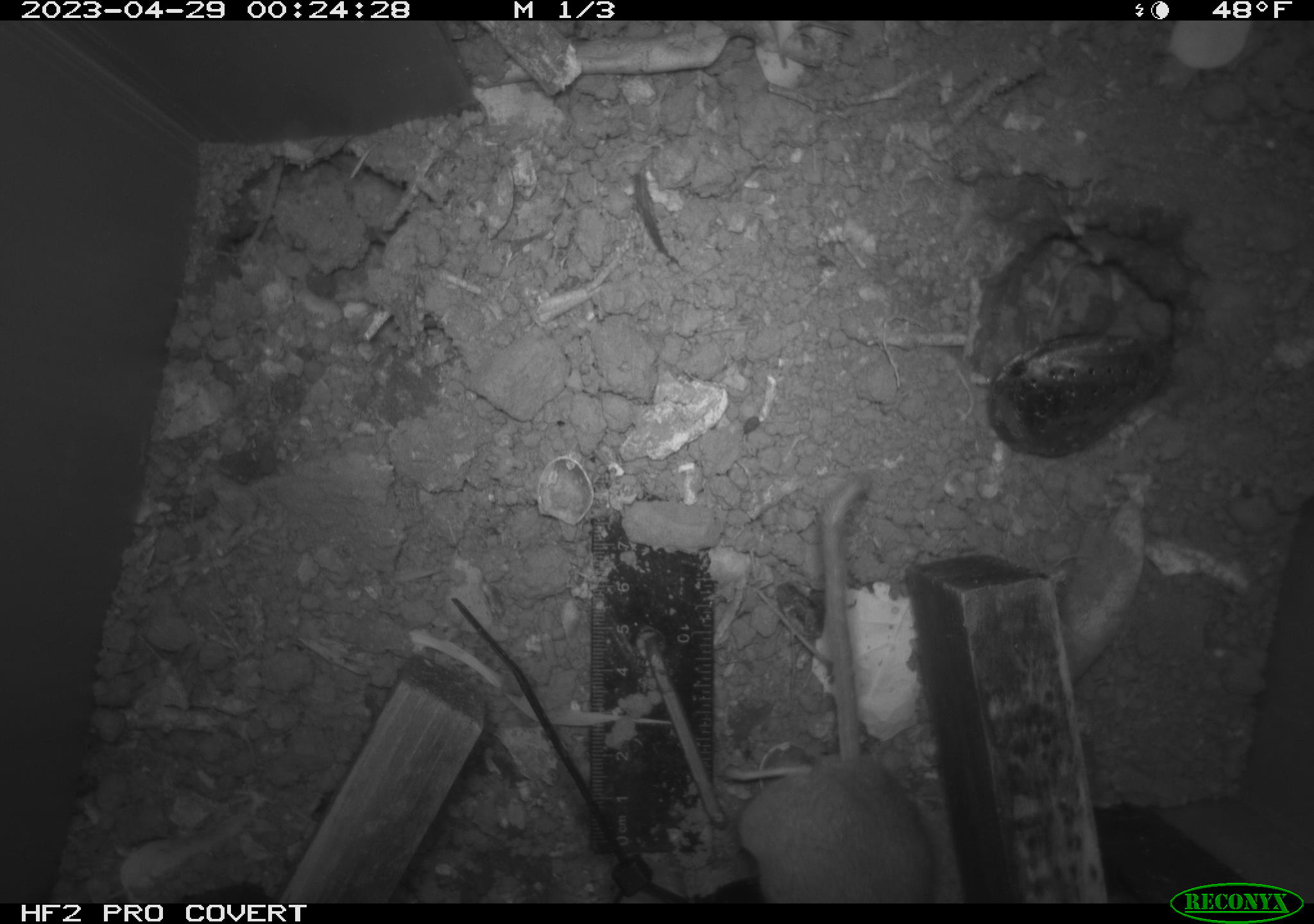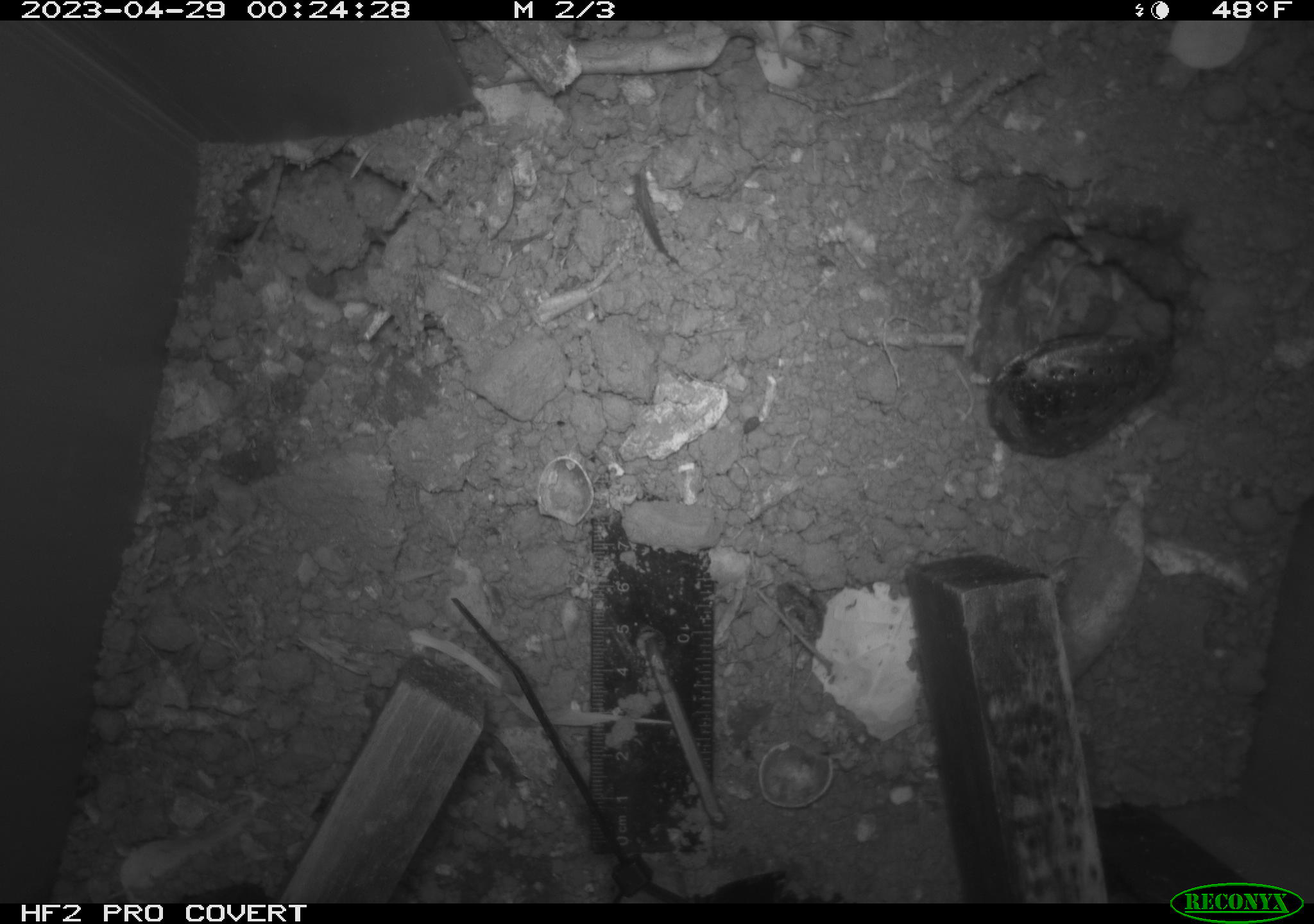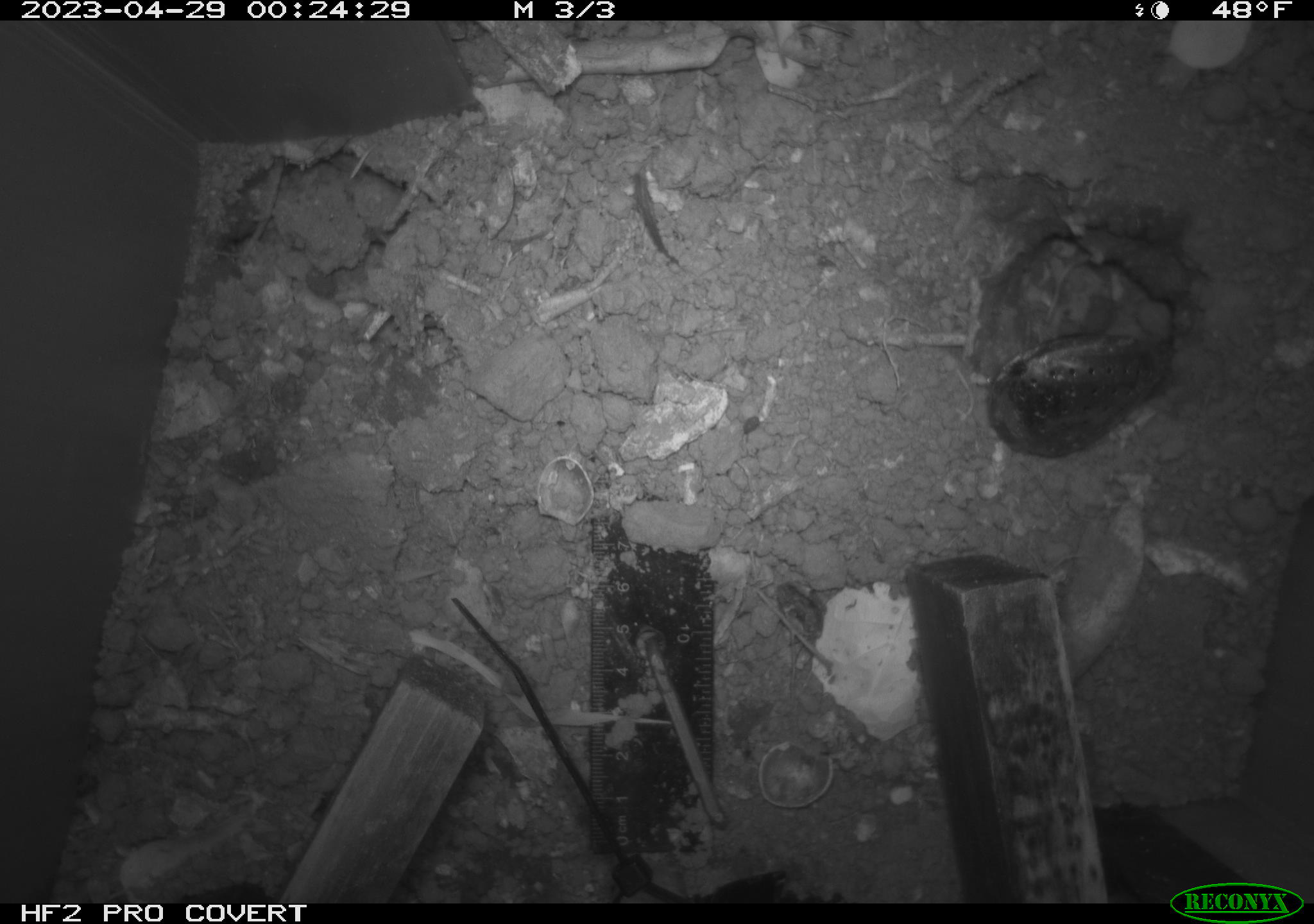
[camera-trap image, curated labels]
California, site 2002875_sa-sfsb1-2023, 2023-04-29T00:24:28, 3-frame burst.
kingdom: Animalia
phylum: Chordata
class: Mammalia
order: Rodentia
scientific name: Rodentia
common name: mouse species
Mouse species (Rodentia).